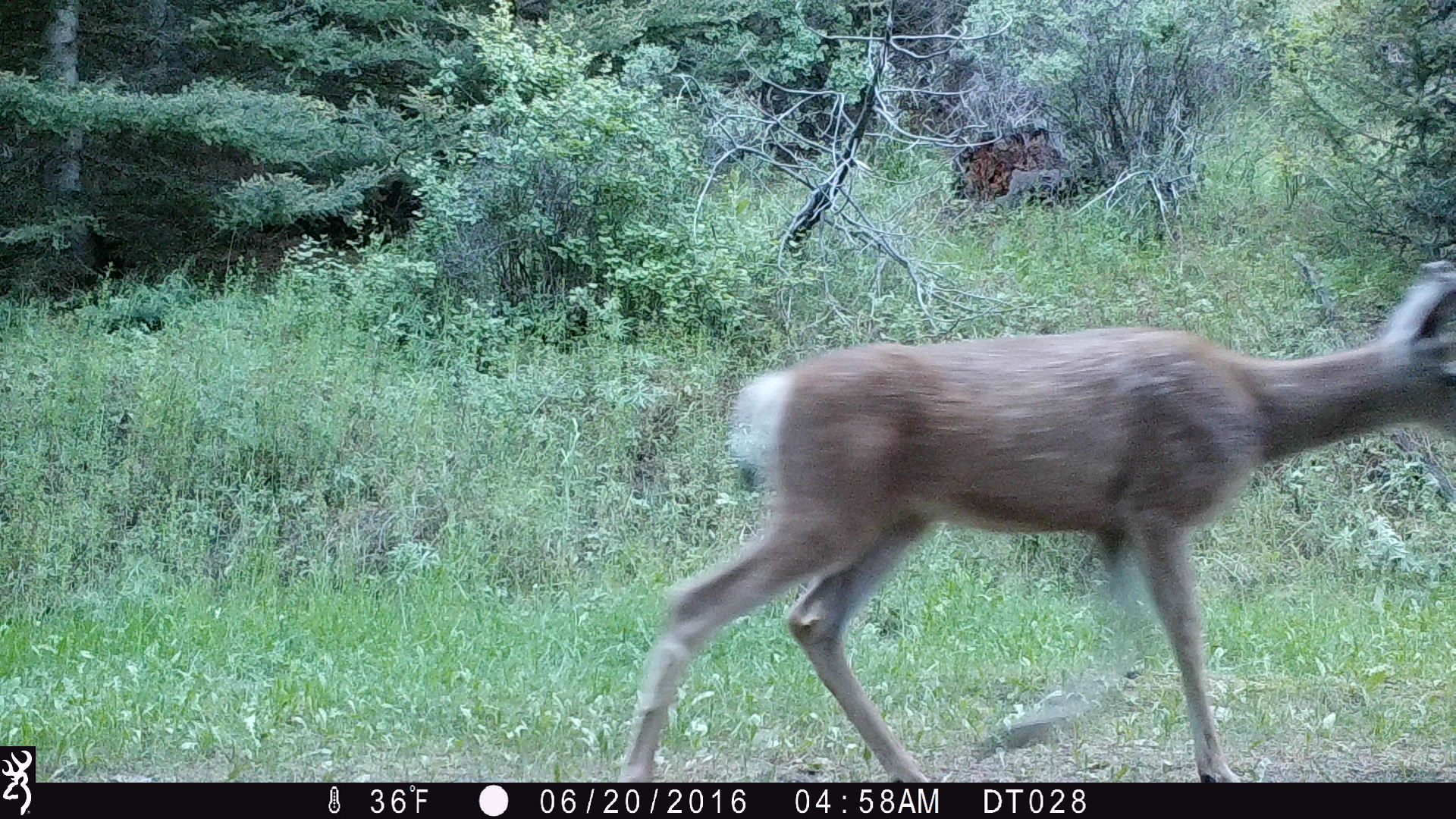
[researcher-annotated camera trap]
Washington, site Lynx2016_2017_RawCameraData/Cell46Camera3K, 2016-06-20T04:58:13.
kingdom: Animalia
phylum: Chordata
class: Mammalia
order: Artiodactyla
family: Cervidae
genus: Odocoileus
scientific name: Odocoileus hemionus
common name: mule deer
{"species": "Odocoileus hemionus (mule deer)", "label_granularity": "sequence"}